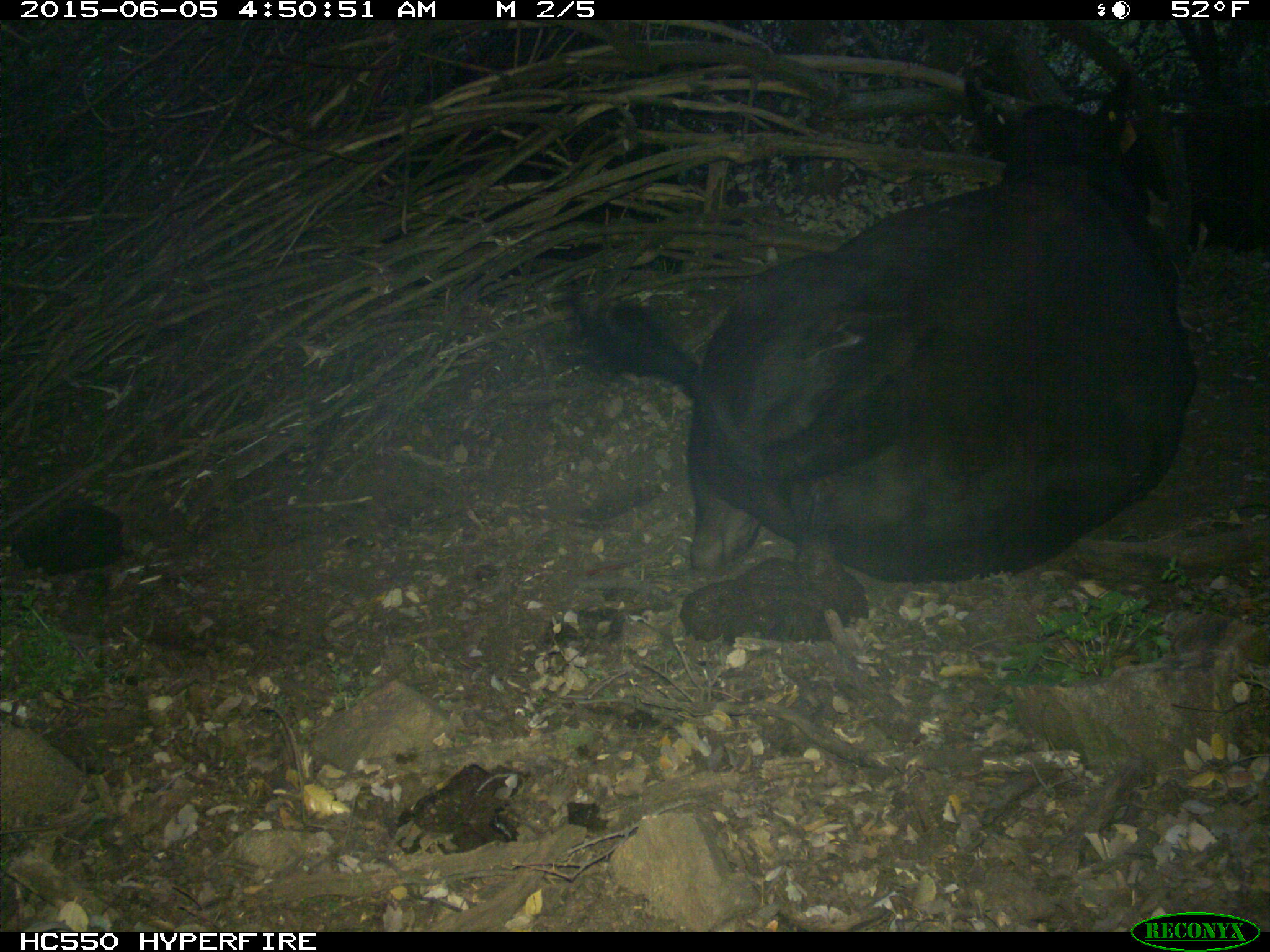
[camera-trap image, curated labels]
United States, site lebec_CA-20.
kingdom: Animalia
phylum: Chordata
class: Mammalia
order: Artiodactyla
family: Bovidae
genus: Bos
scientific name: Bos taurus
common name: domestic cow